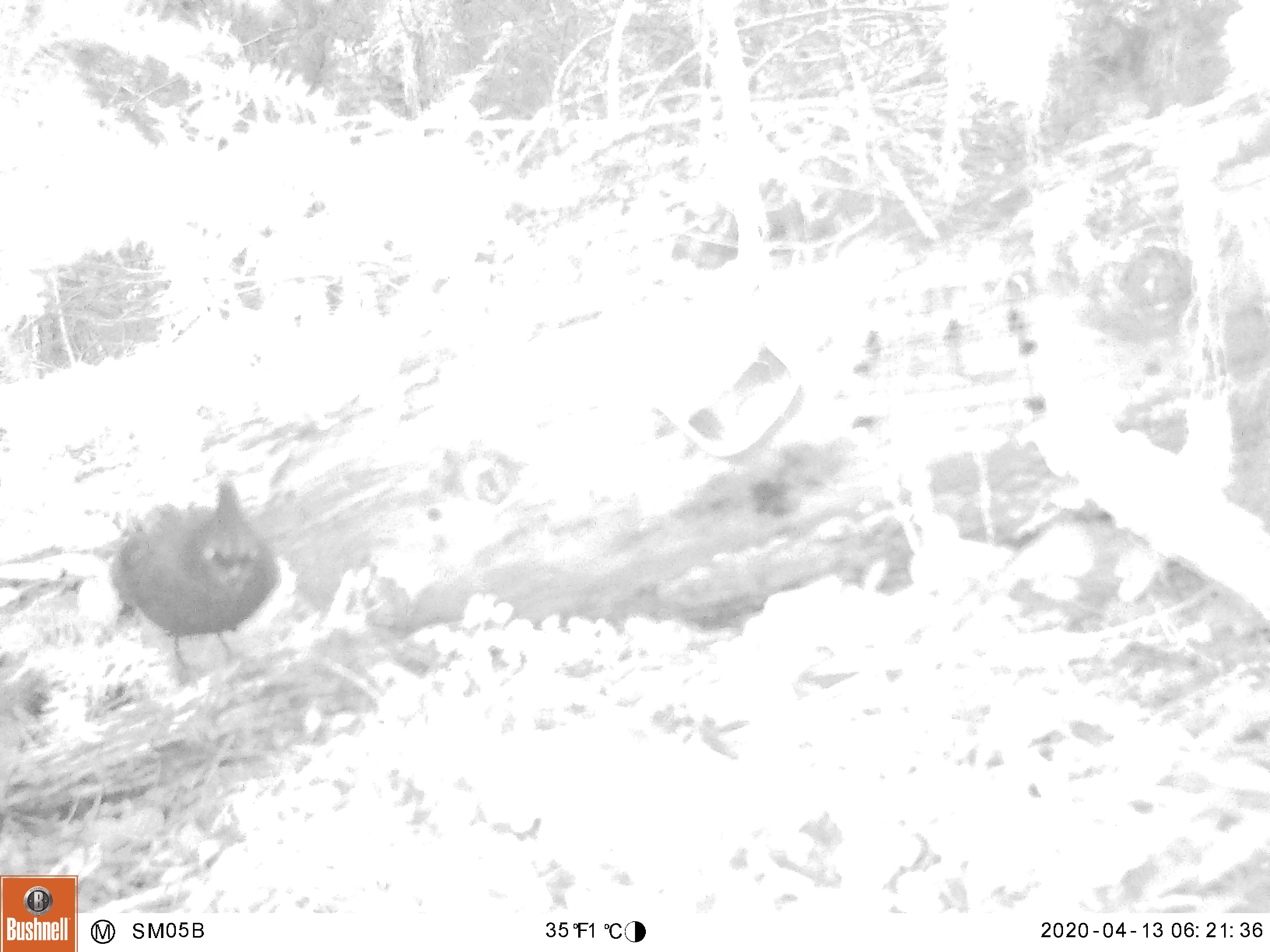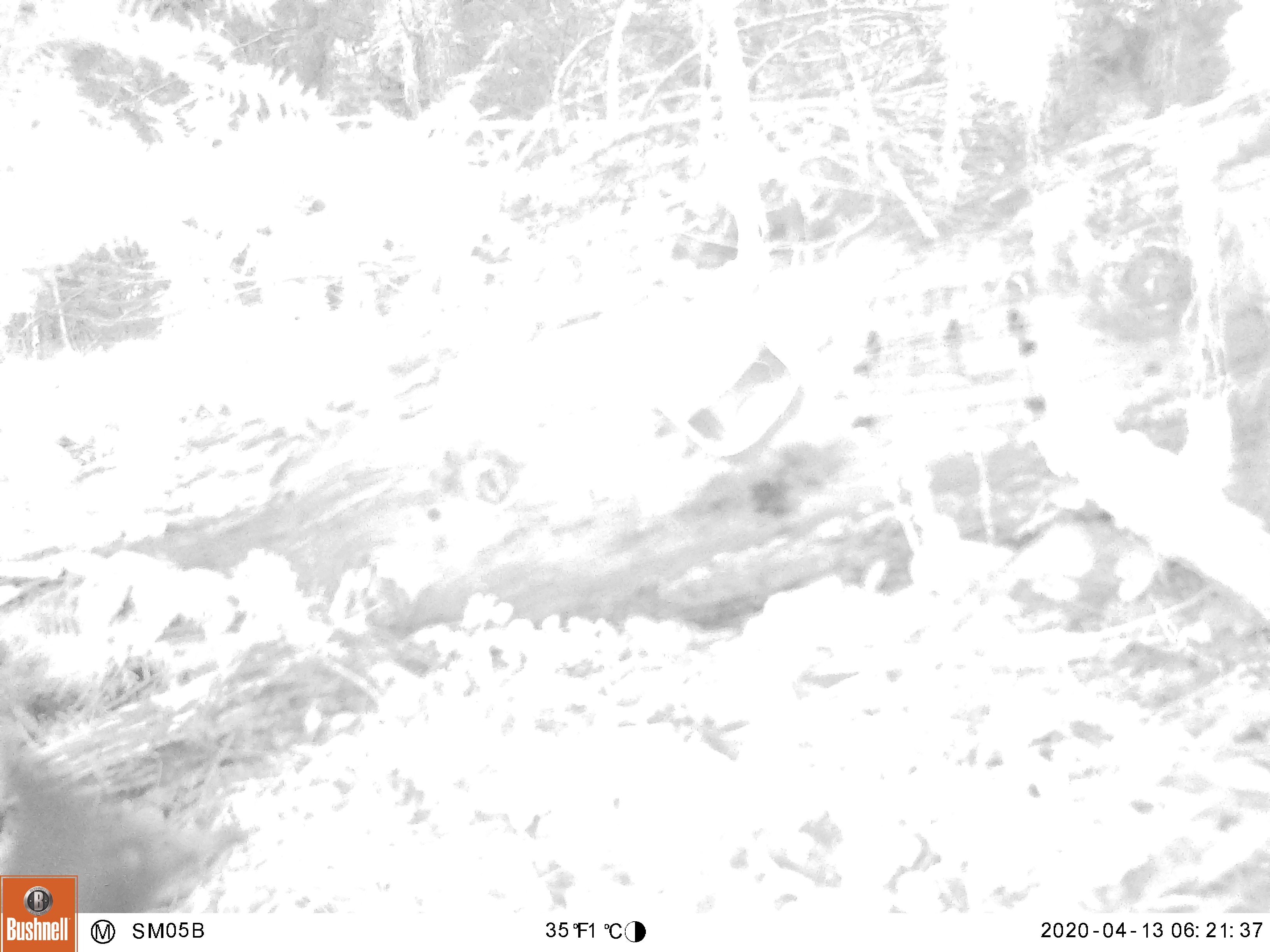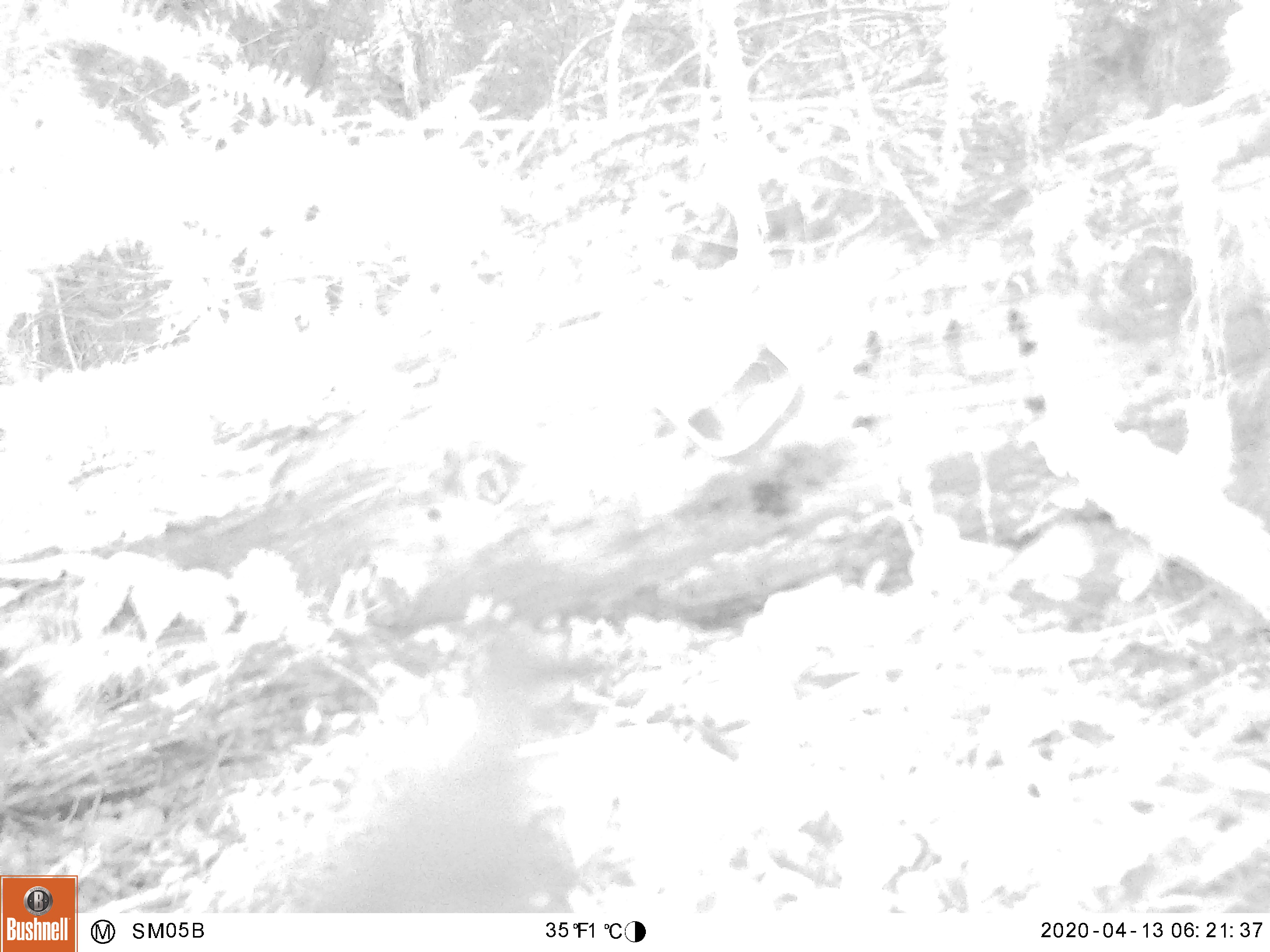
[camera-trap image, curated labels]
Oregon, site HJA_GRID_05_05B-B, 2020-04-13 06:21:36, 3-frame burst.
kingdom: Animalia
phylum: Chordata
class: Aves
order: Passeriformes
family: Corvidae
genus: Cyanocitta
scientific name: Cyanocitta stelleri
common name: steller's jay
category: stellers jay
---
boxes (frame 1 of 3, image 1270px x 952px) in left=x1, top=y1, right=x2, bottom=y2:
stellers jay: left=83, top=467, right=285, bottom=692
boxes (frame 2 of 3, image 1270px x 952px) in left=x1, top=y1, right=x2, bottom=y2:
stellers jay: left=83, top=743, right=266, bottom=912; left=3, top=748, right=248, bottom=873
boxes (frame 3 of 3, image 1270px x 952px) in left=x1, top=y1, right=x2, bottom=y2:
stellers jay: left=265, top=669, right=646, bottom=913